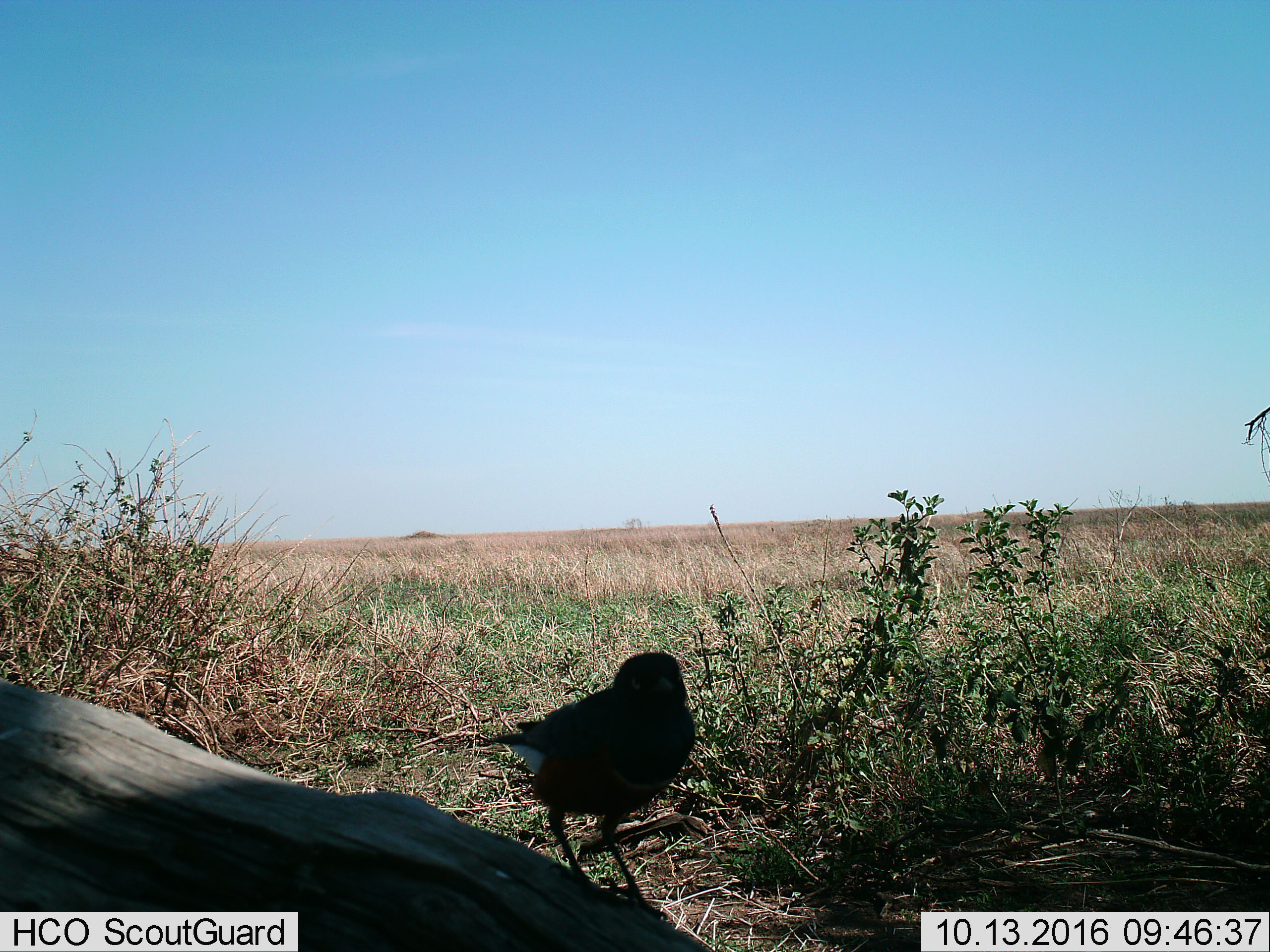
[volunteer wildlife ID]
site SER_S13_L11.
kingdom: Animalia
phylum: Chordata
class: Aves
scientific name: Aves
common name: bird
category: birdother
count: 1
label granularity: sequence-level